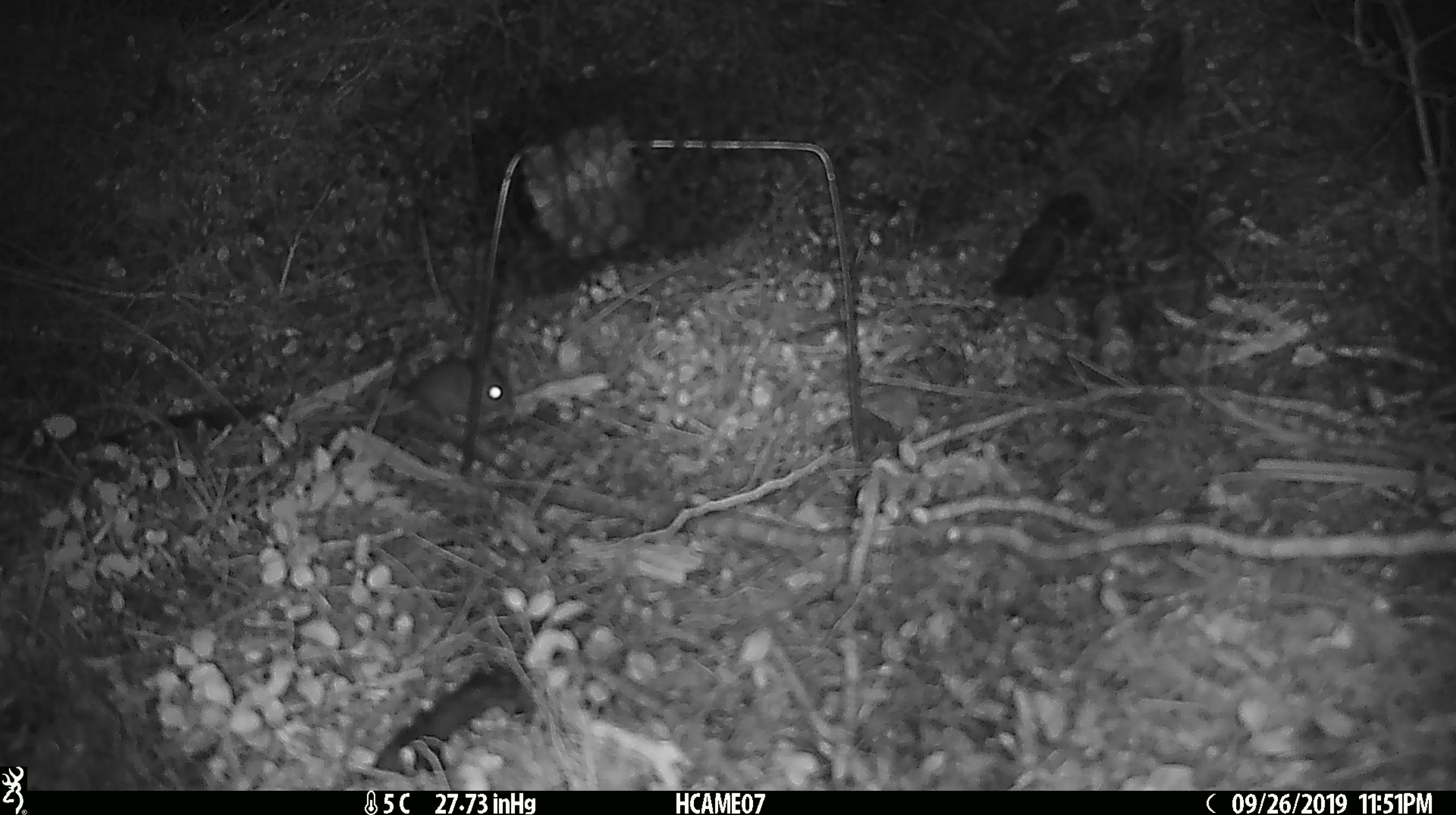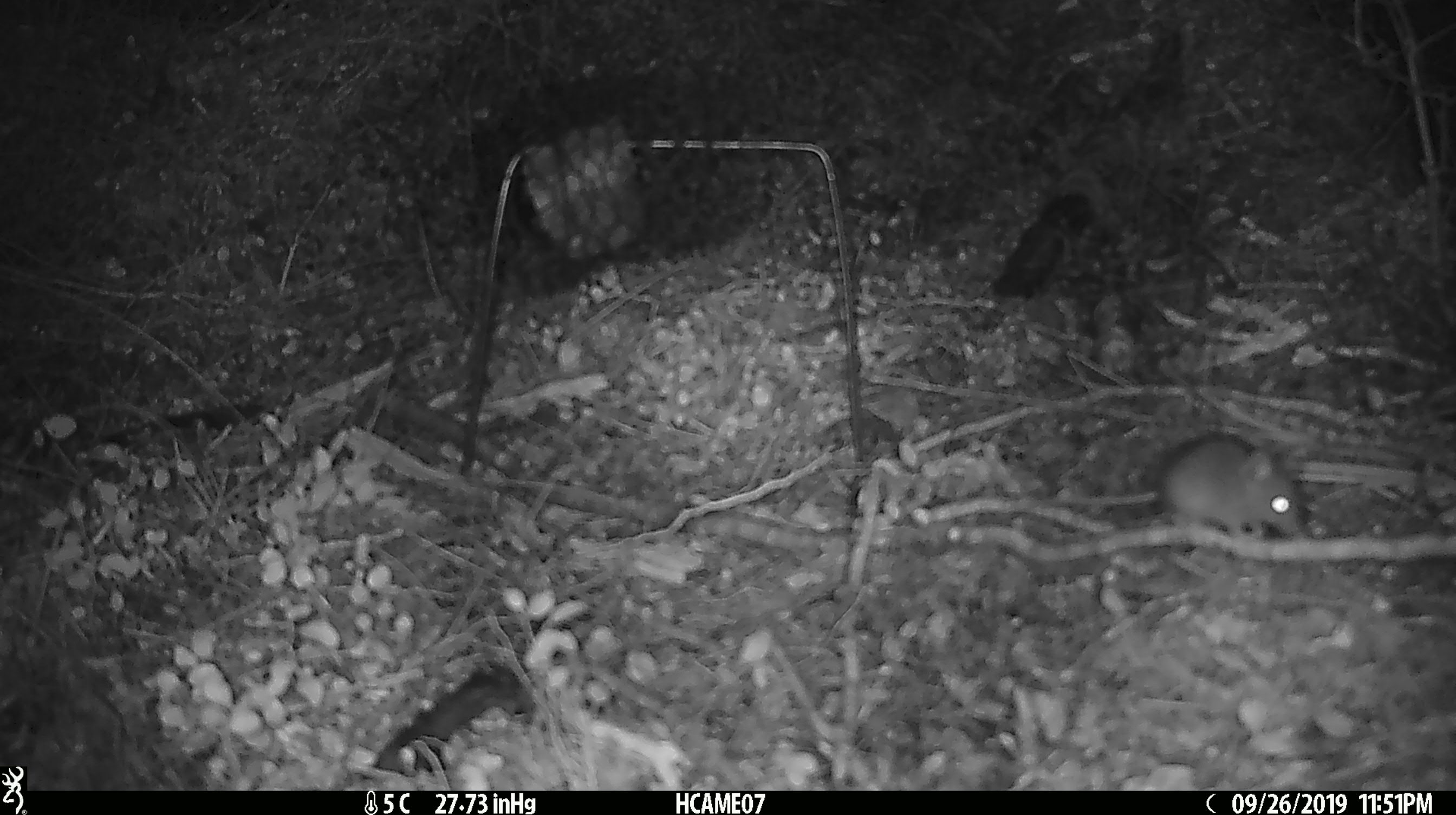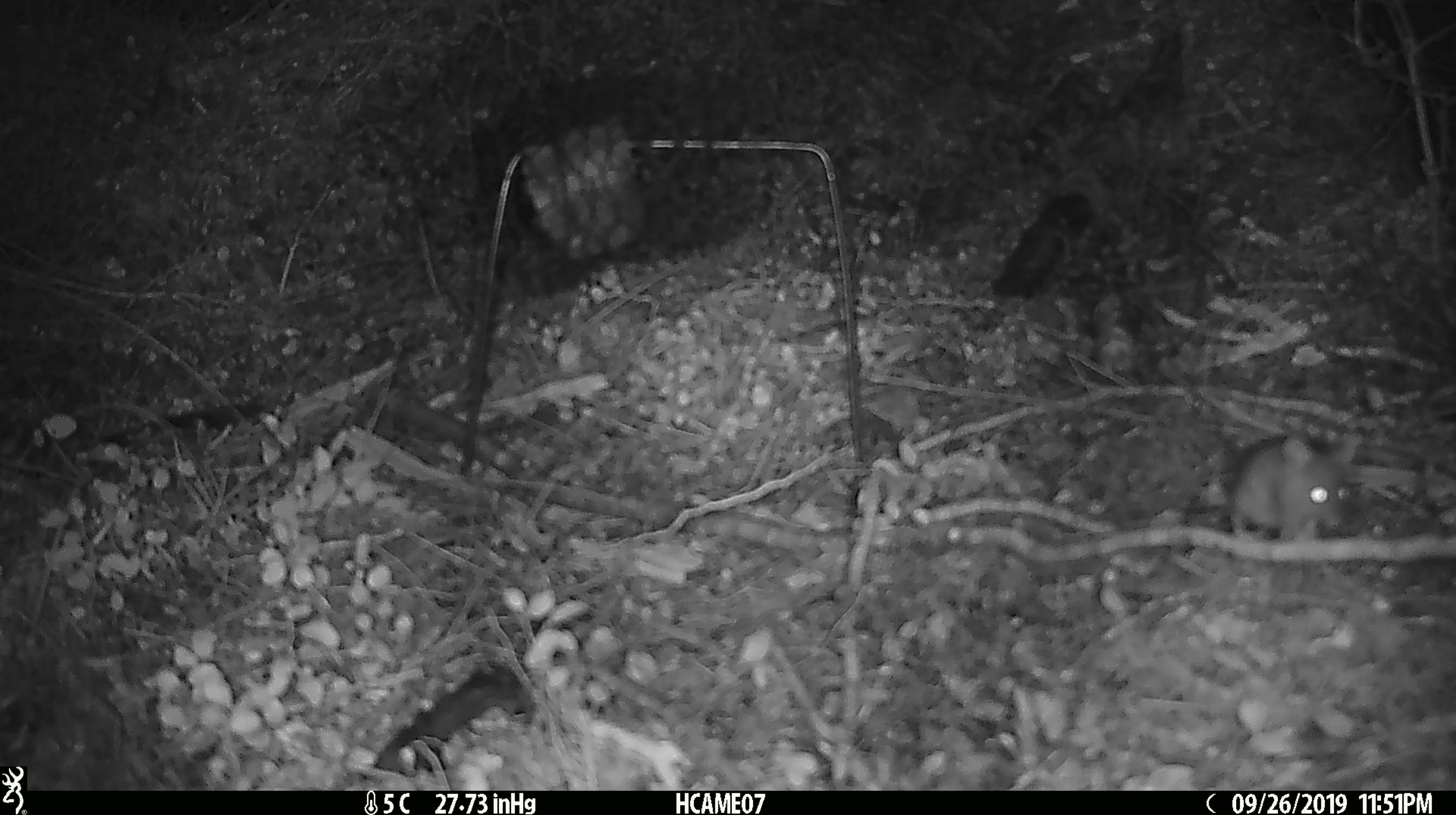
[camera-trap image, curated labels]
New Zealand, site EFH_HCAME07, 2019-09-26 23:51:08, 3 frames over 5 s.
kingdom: Animalia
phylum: Chordata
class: Mammalia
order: Rodentia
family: Muridae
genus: Mus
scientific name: Mus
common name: mouse